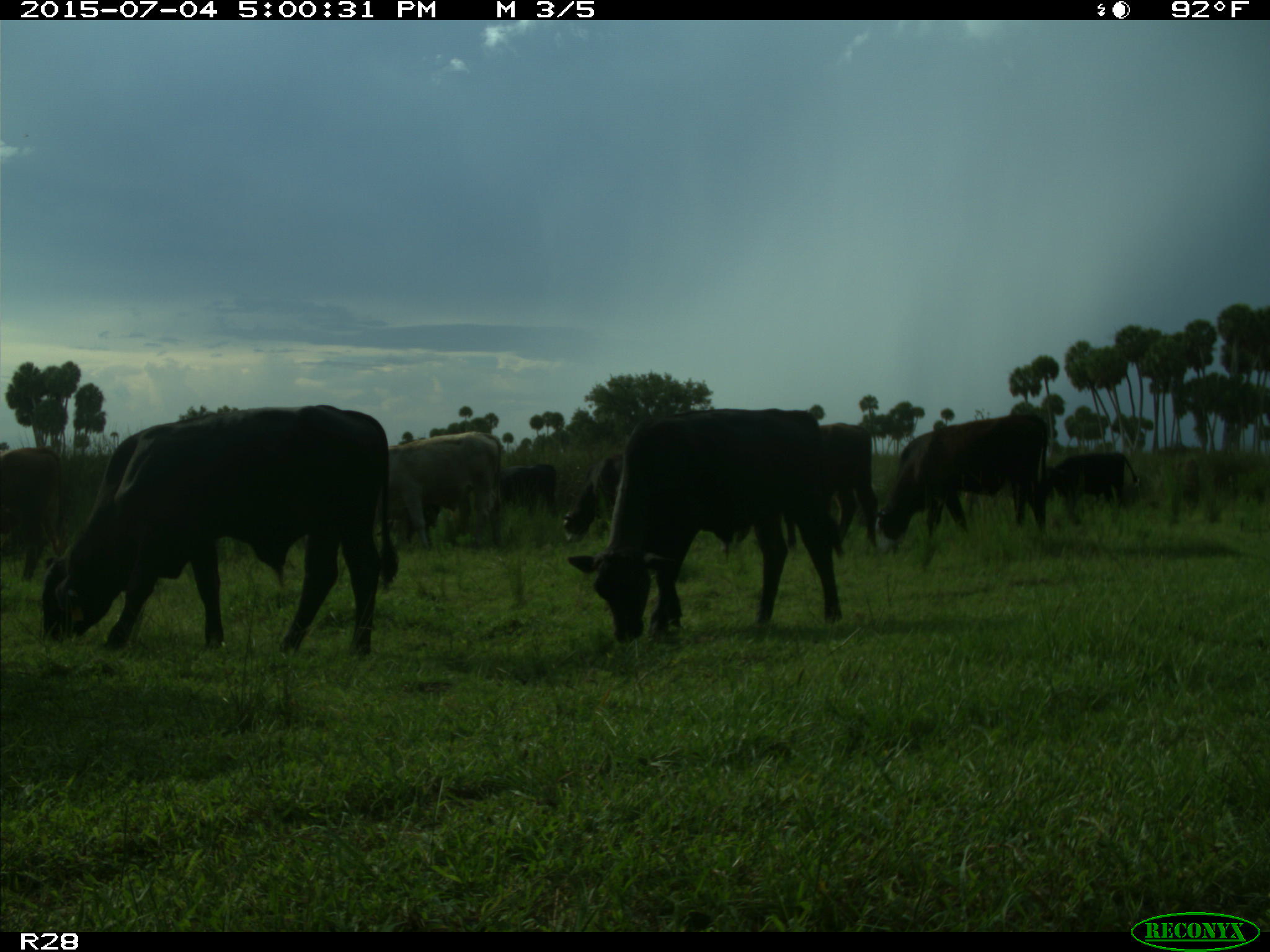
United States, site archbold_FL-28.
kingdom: Animalia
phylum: Chordata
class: Mammalia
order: Artiodactyla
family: Bovidae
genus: Bos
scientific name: Bos taurus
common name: domestic cow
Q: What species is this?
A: Bos taurus (domestic cow).